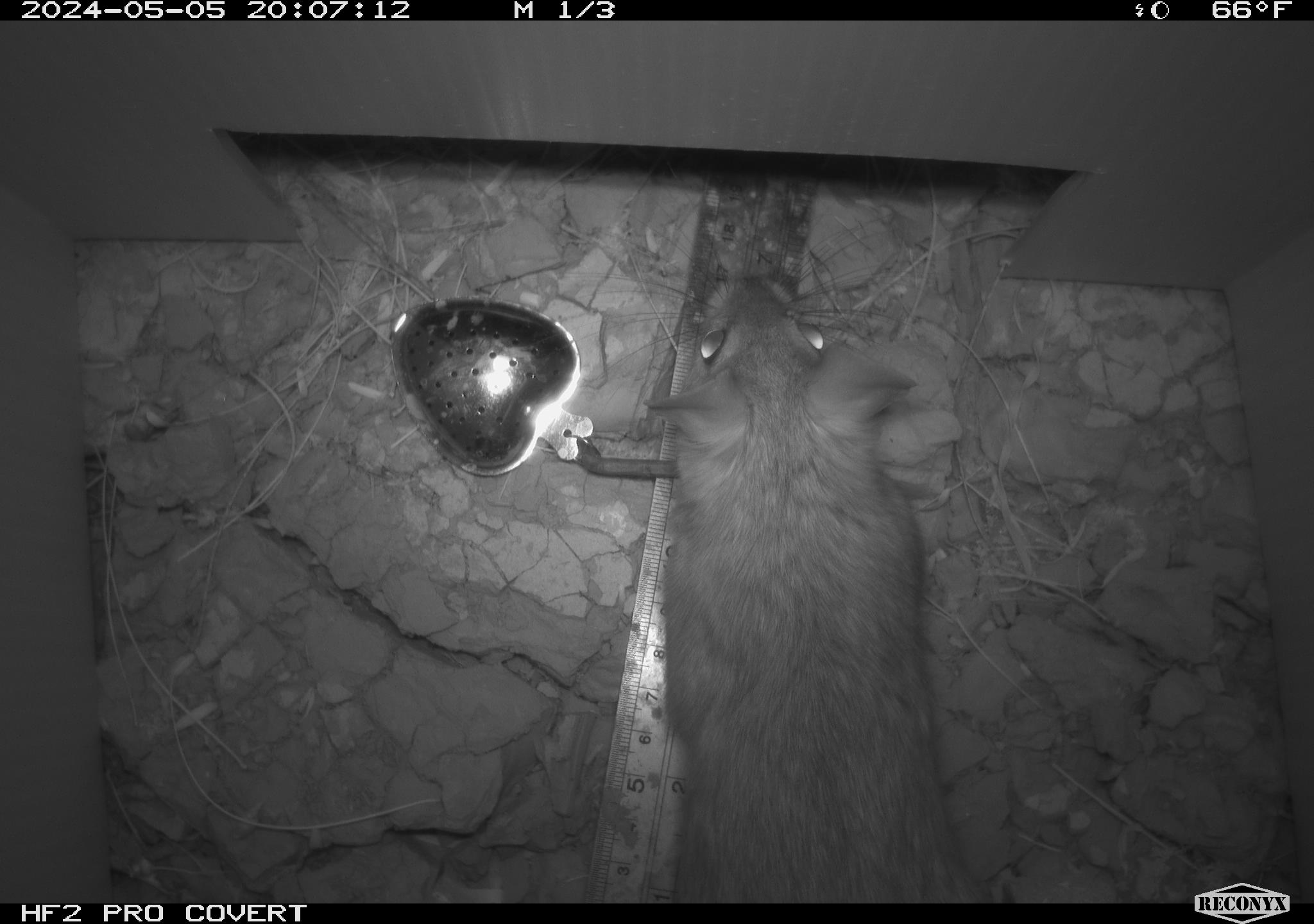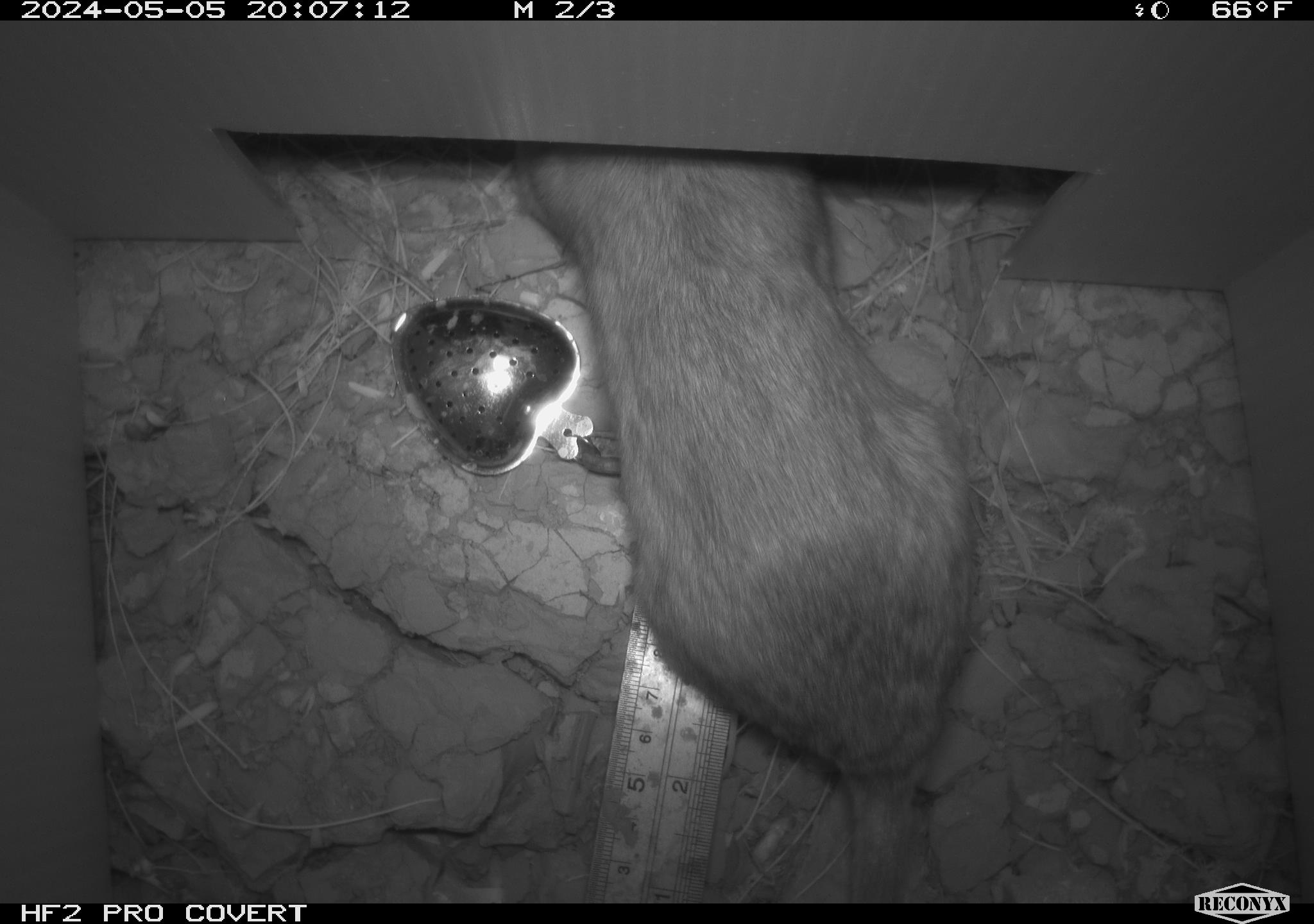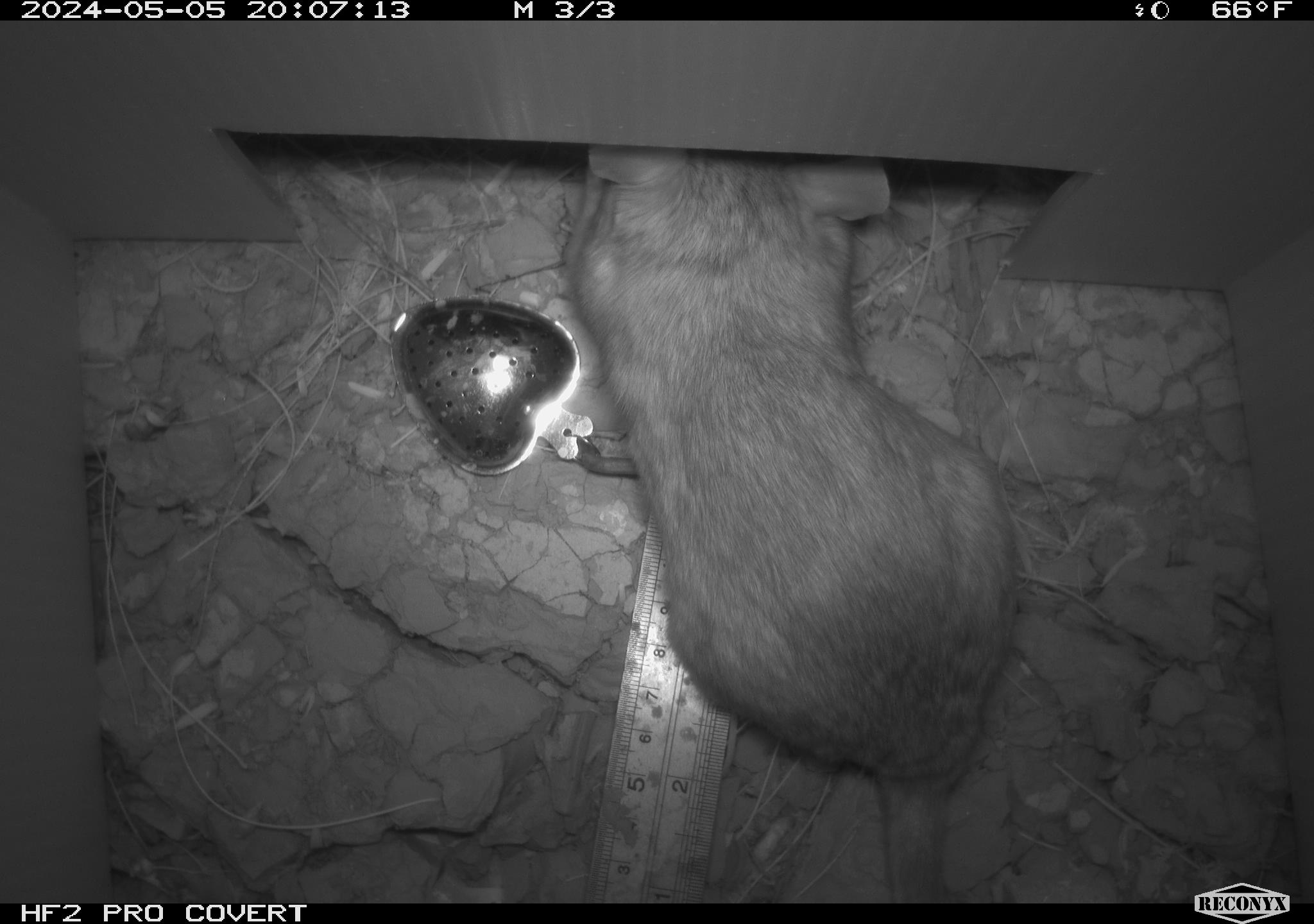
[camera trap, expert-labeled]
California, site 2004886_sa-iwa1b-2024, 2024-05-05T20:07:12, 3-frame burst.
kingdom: Animalia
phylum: Chordata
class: Mammalia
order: Rodentia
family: Cricetidae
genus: Neotoma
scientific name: Neotoma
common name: pack rat or woodrat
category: neotoma species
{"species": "neotoma species (pack rat or woodrat) (Neotoma)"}